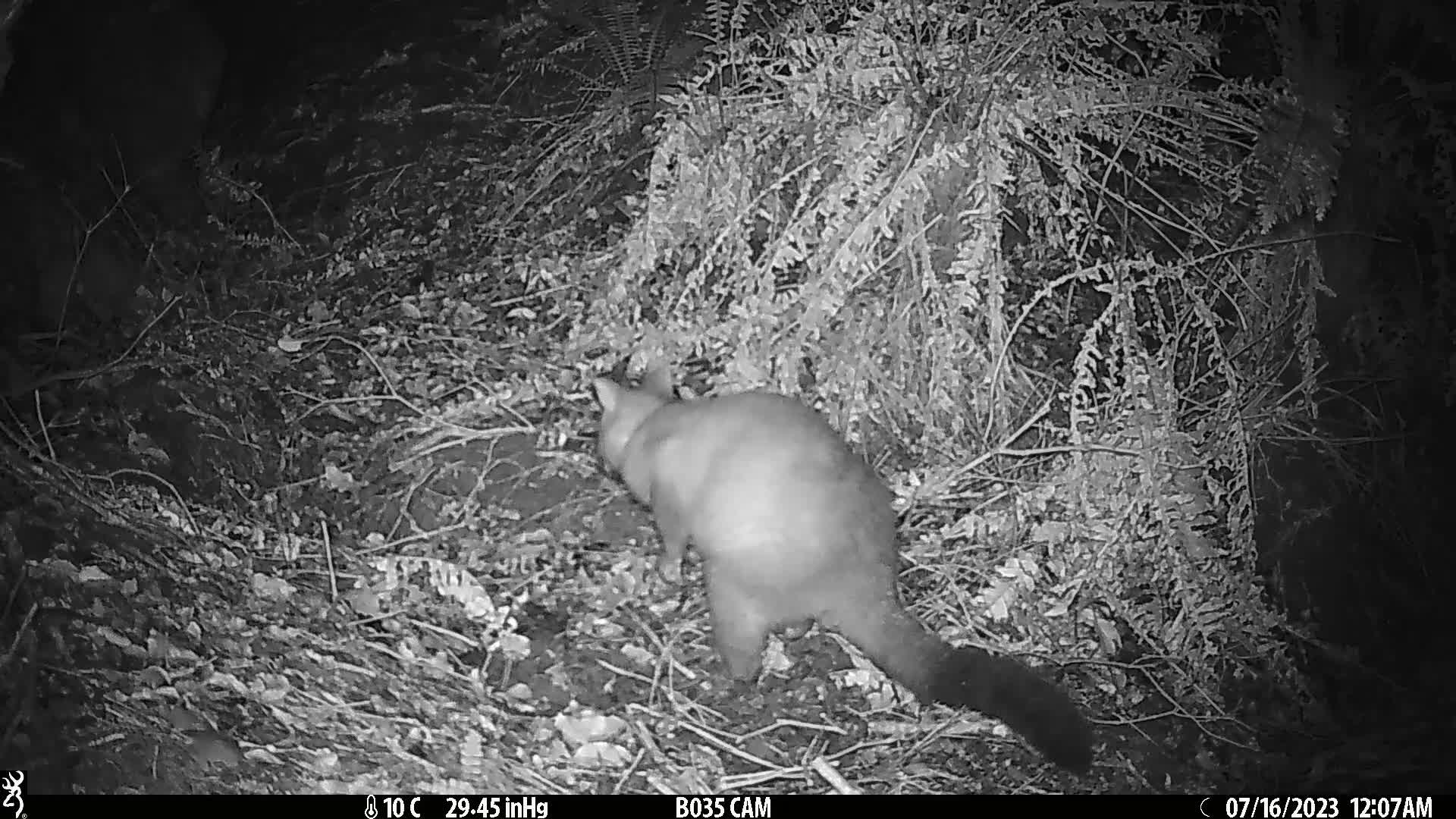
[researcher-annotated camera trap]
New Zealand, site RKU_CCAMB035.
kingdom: Animalia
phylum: Chordata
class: Mammalia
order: Diprotodontia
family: Phalangeridae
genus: Trichosurus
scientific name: Trichosurus vulpecula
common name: common brushtail possum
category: possum